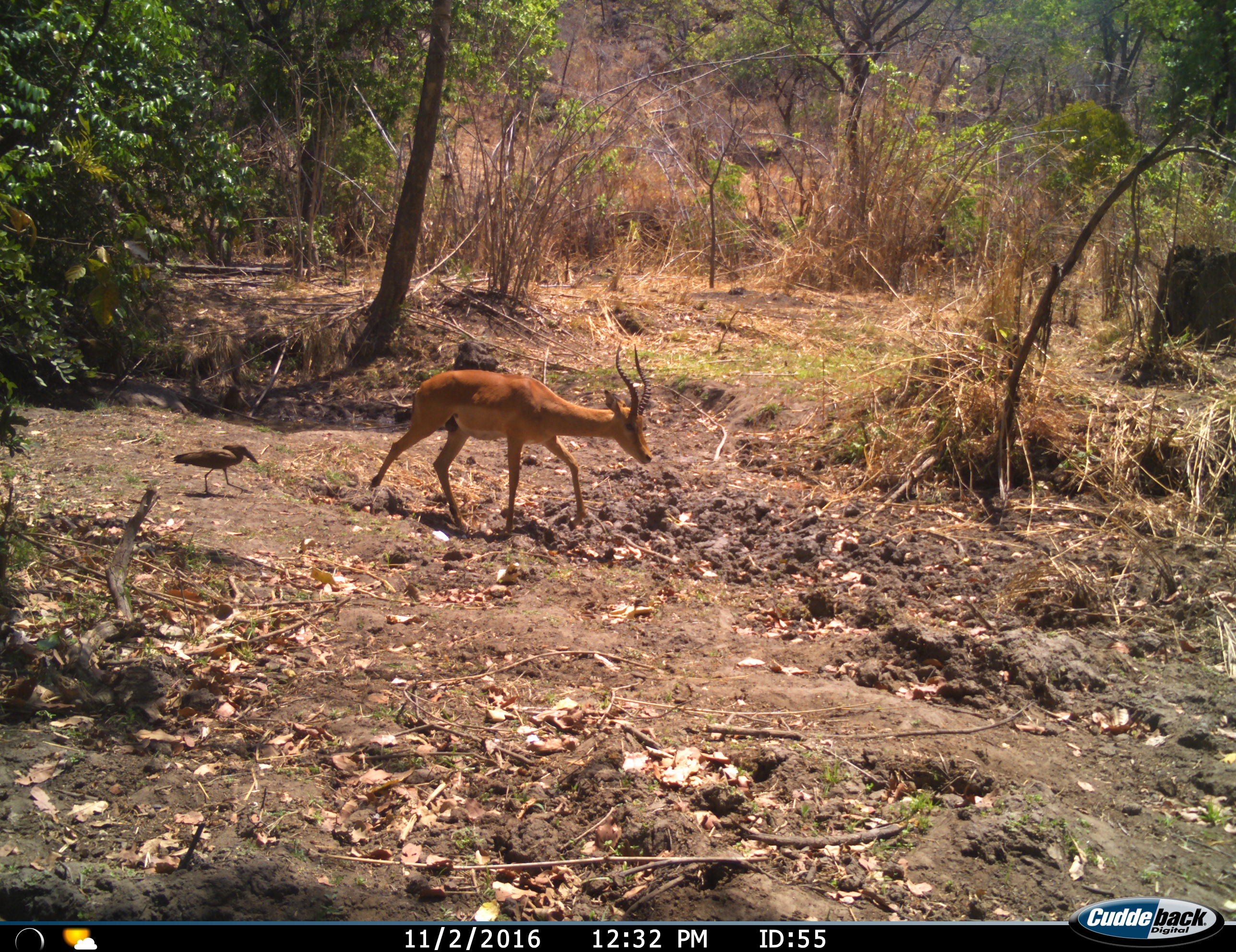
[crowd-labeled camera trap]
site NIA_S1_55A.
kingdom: Animalia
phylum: Chordata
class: Aves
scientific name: Aves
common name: bird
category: birdother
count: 1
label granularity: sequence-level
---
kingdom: Animalia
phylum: Chordata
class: Mammalia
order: Artiodactyla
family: Bovidae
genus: Aepyceros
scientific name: Aepyceros melampus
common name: impala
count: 1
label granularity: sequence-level